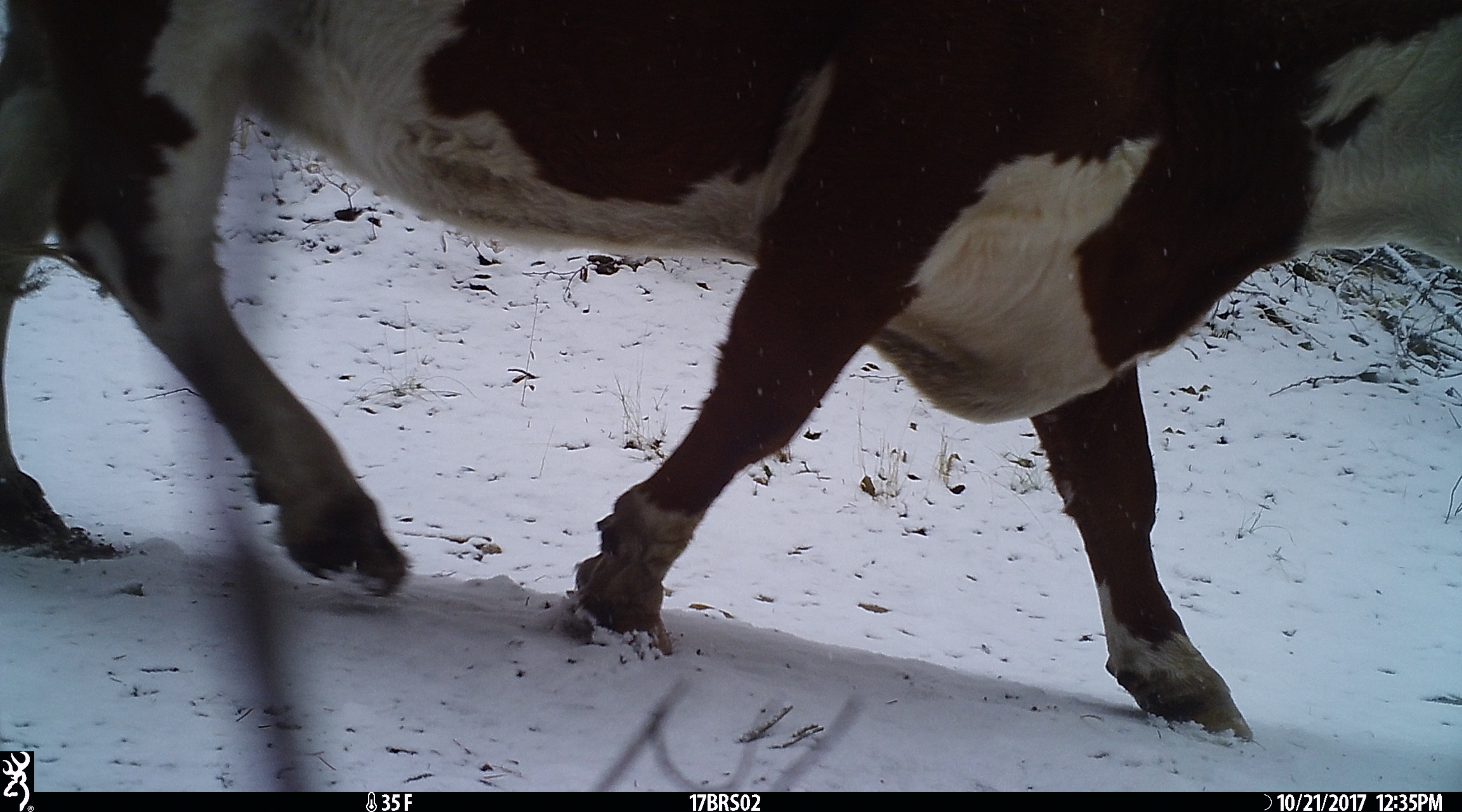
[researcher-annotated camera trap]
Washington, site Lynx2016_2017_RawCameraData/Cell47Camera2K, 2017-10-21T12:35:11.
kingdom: Animalia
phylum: Chordata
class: Mammalia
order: Artiodactyla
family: Bovidae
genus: Bos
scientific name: Bos taurus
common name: domestic cattle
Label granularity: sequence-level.